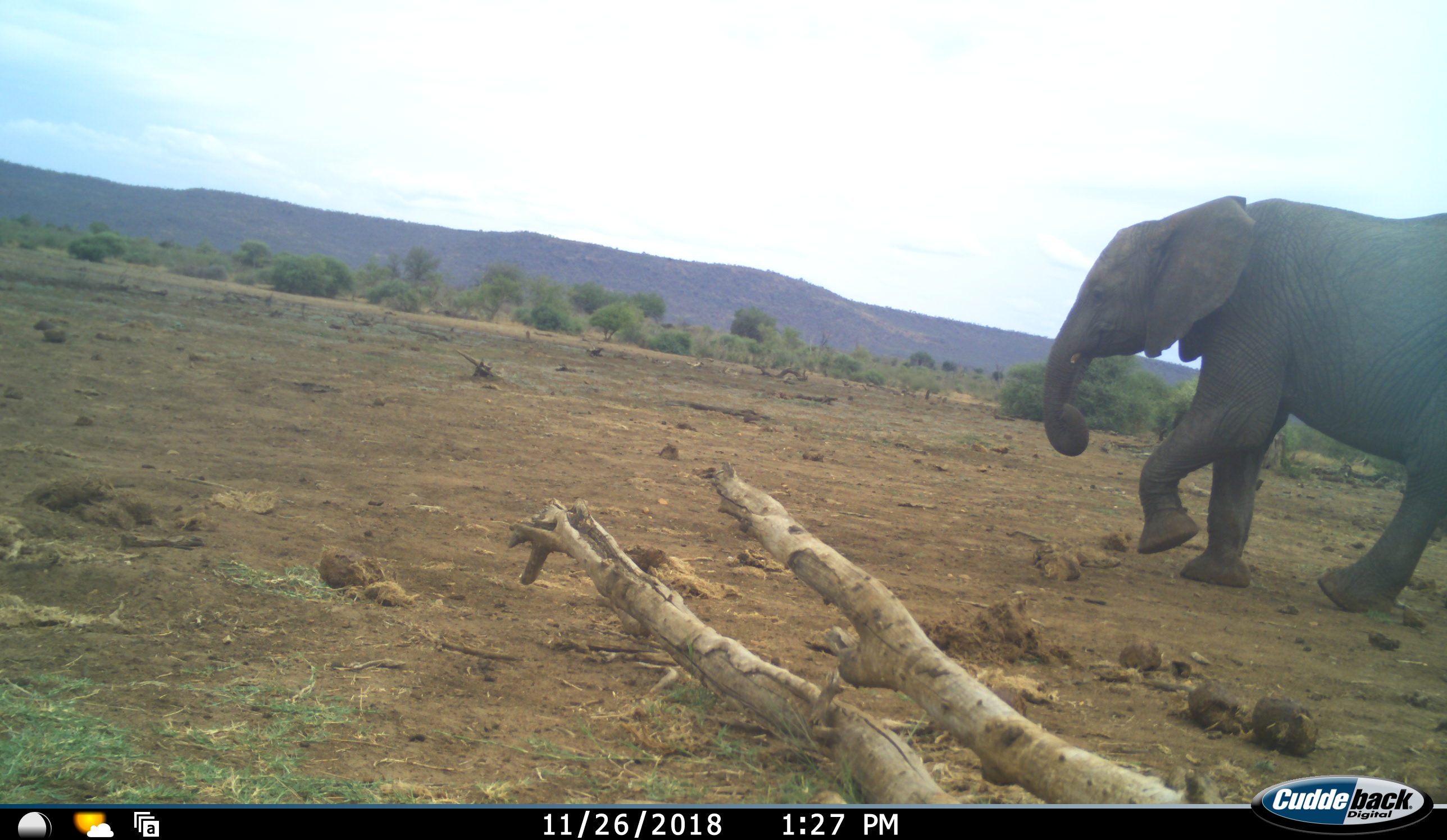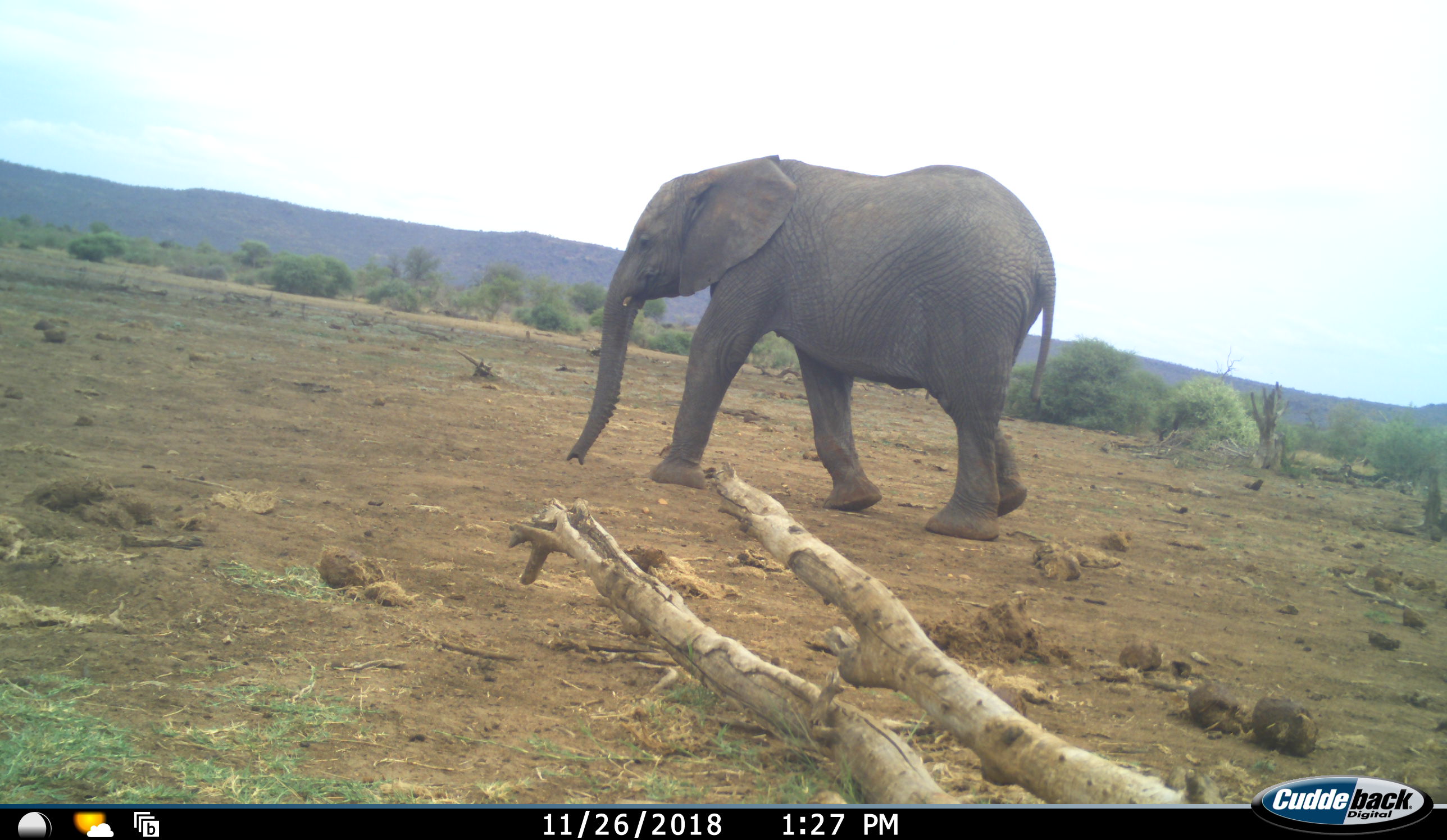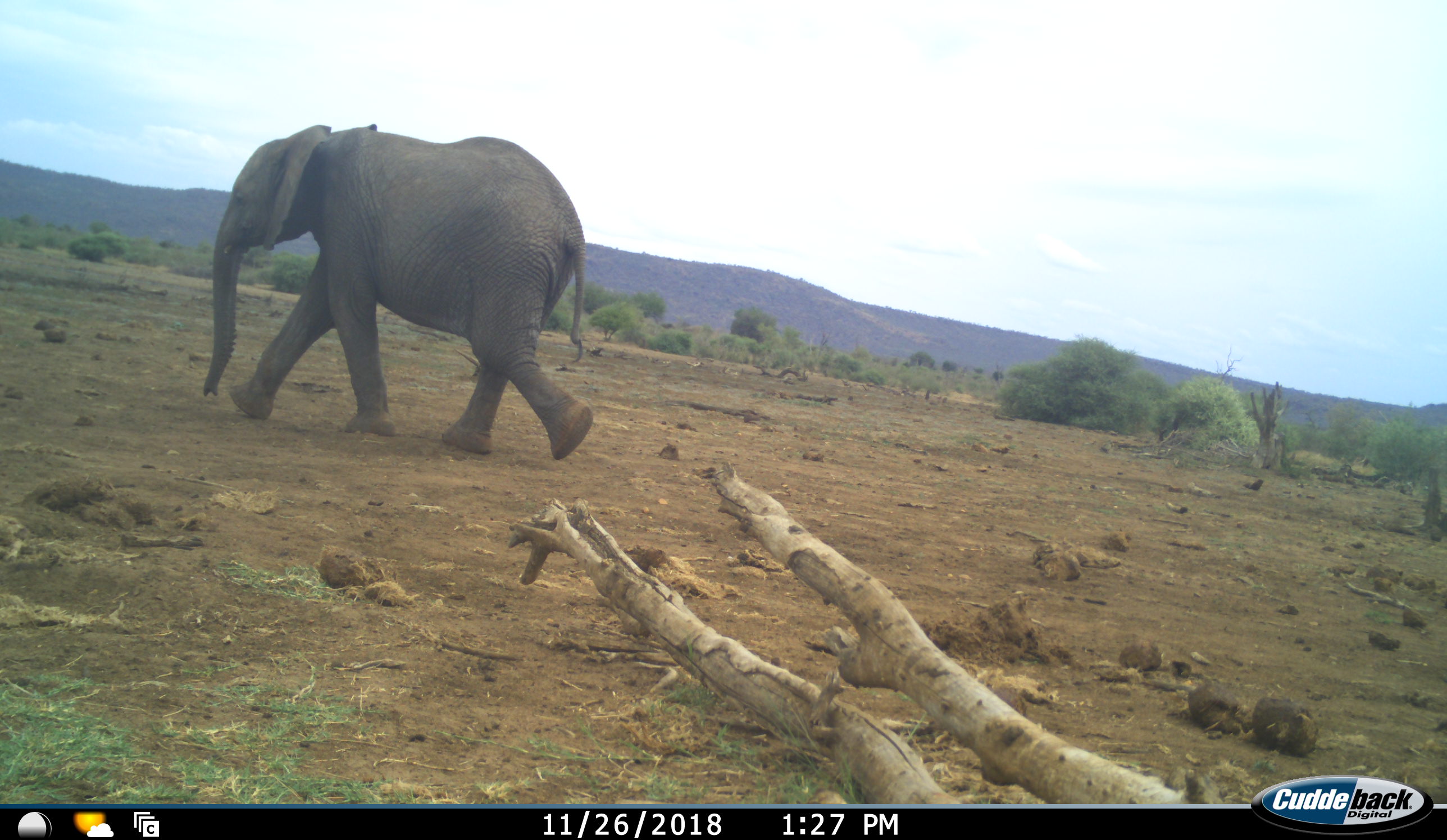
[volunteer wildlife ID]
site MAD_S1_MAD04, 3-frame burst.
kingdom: Animalia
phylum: Chordata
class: Mammalia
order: Proboscidea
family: Elephantidae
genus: Loxodonta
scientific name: Loxodonta africana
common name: african bush elephant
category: elephant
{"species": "elephant (african bush elephant) (Loxodonta africana)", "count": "1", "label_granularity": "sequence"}